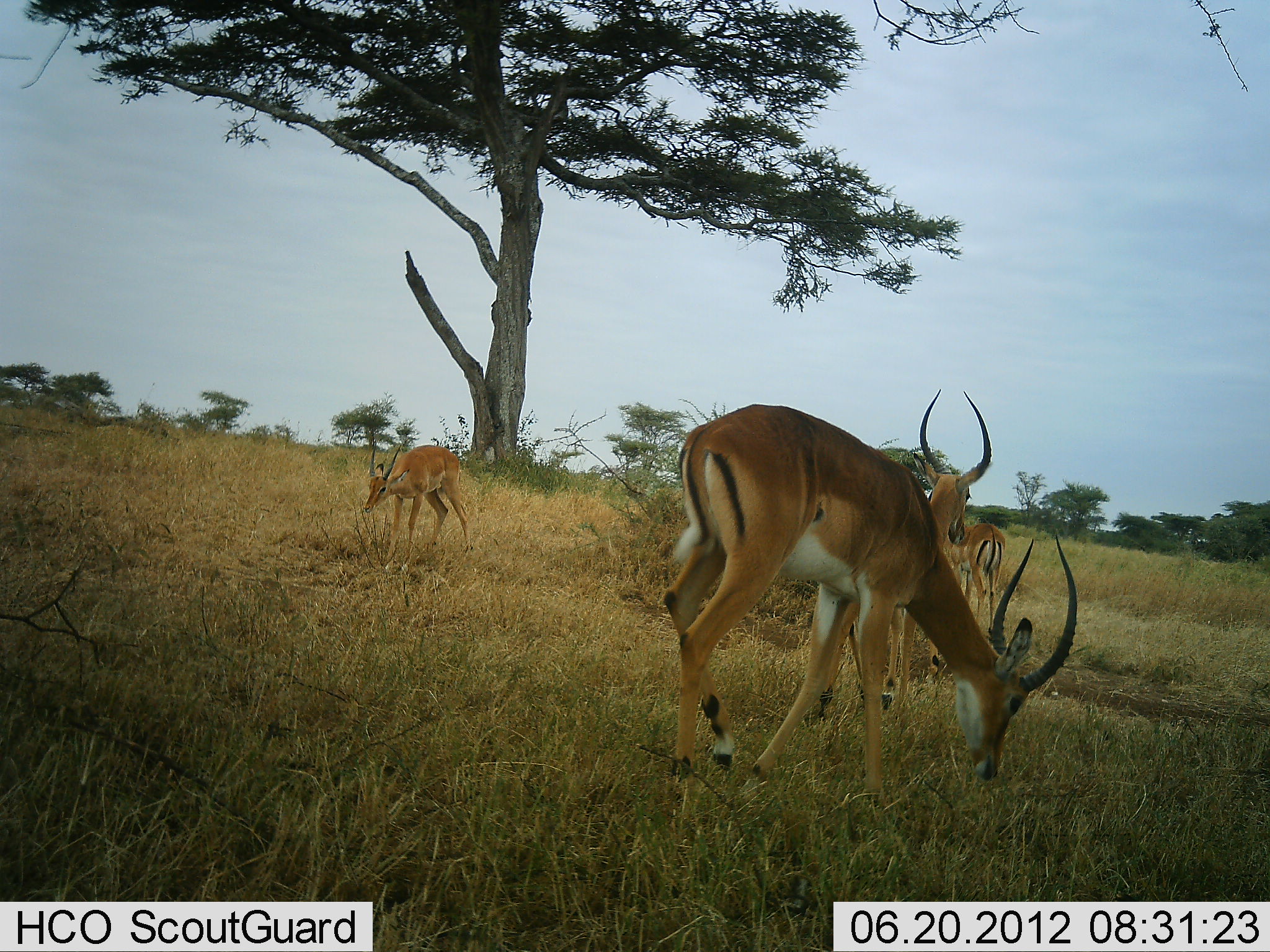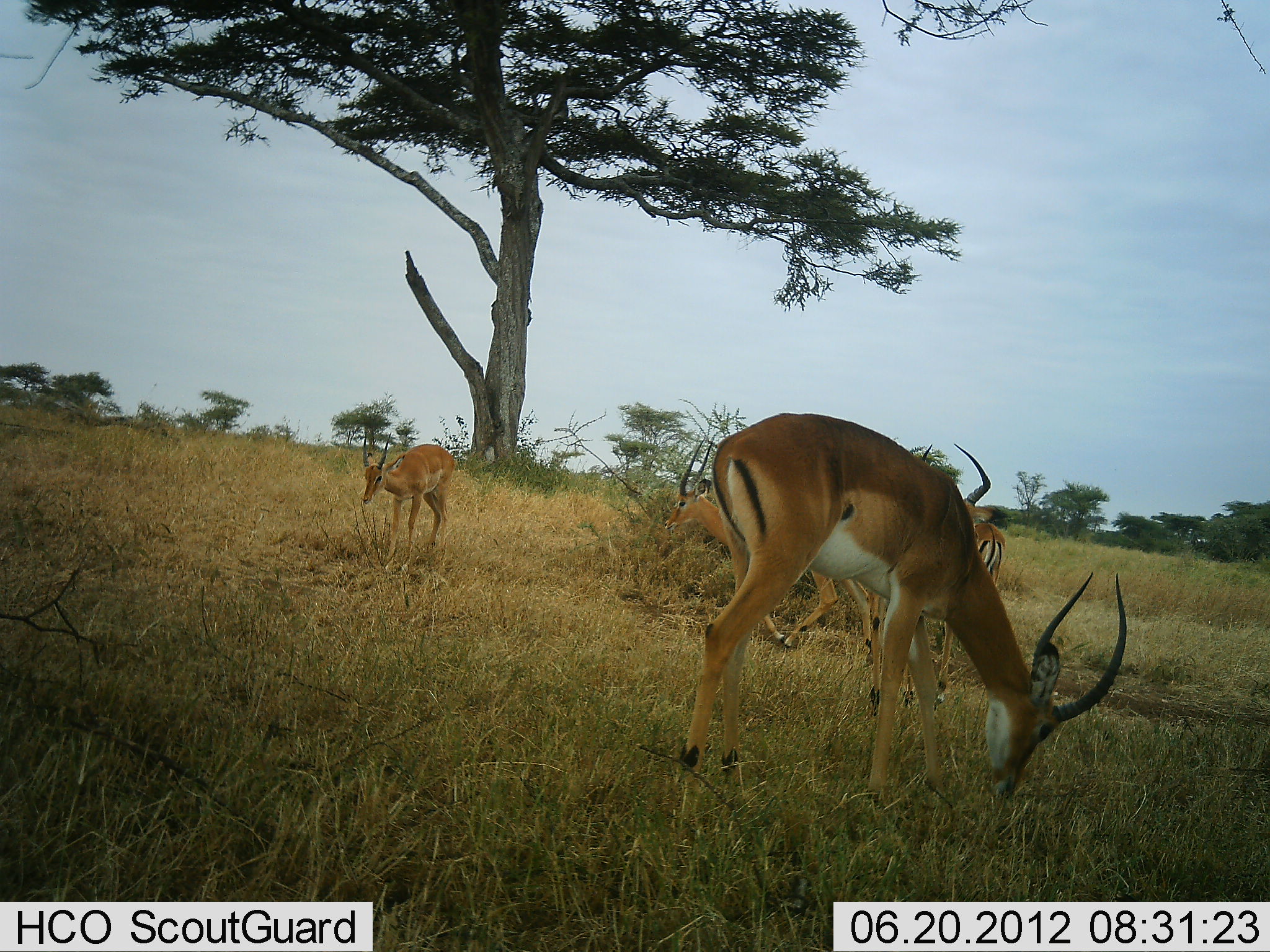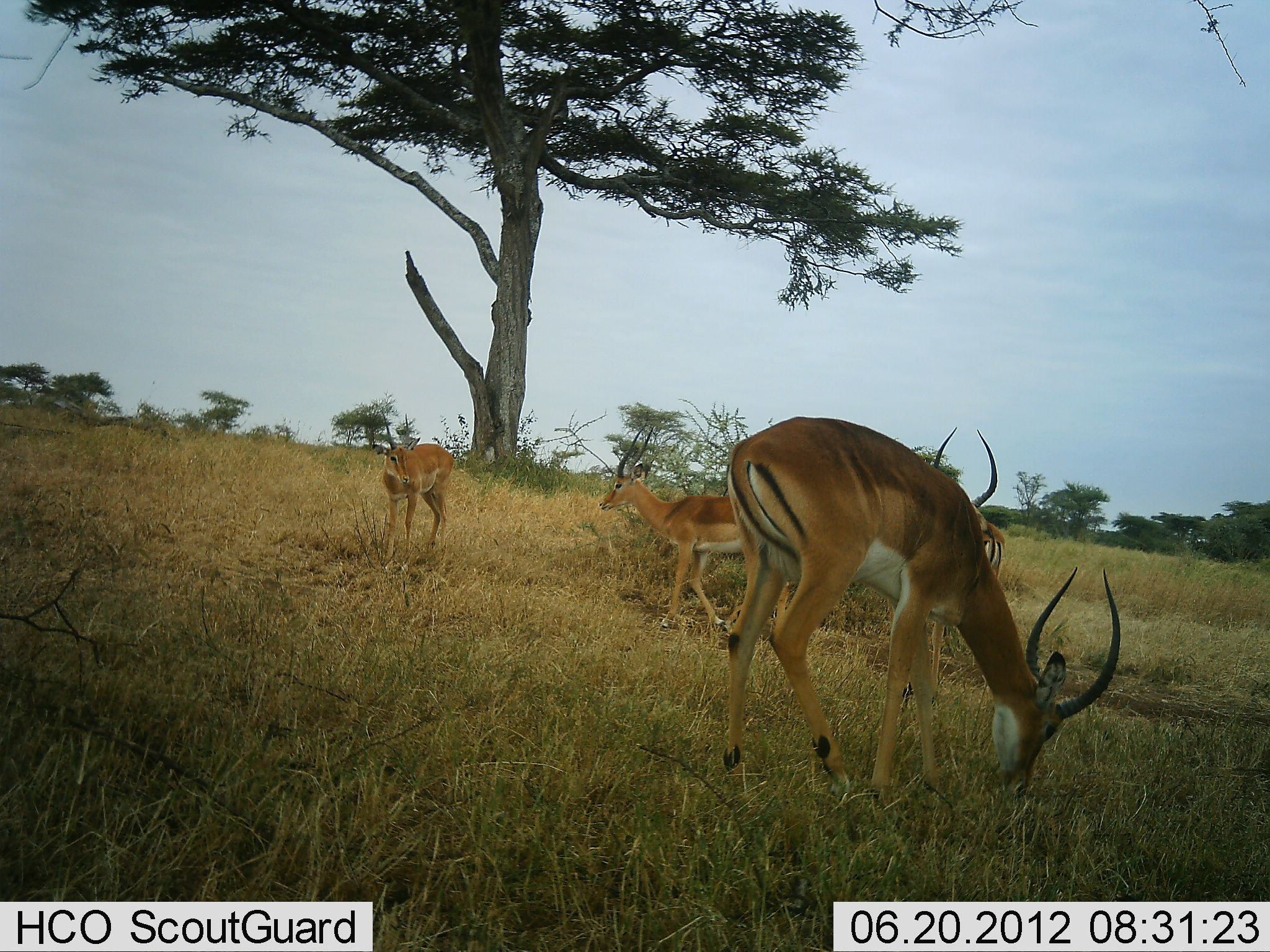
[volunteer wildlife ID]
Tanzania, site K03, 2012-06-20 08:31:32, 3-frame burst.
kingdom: Animalia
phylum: Chordata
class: Mammalia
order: Artiodactyla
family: Bovidae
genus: Aepyceros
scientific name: Aepyceros melampus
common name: impala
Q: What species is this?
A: Impala (Aepyceros melampus).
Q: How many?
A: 5.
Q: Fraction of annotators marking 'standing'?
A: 70%.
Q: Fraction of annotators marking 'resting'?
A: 0%.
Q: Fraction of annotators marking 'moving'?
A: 50%.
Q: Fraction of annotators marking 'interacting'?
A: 0%.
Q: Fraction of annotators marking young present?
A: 0%.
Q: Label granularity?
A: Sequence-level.